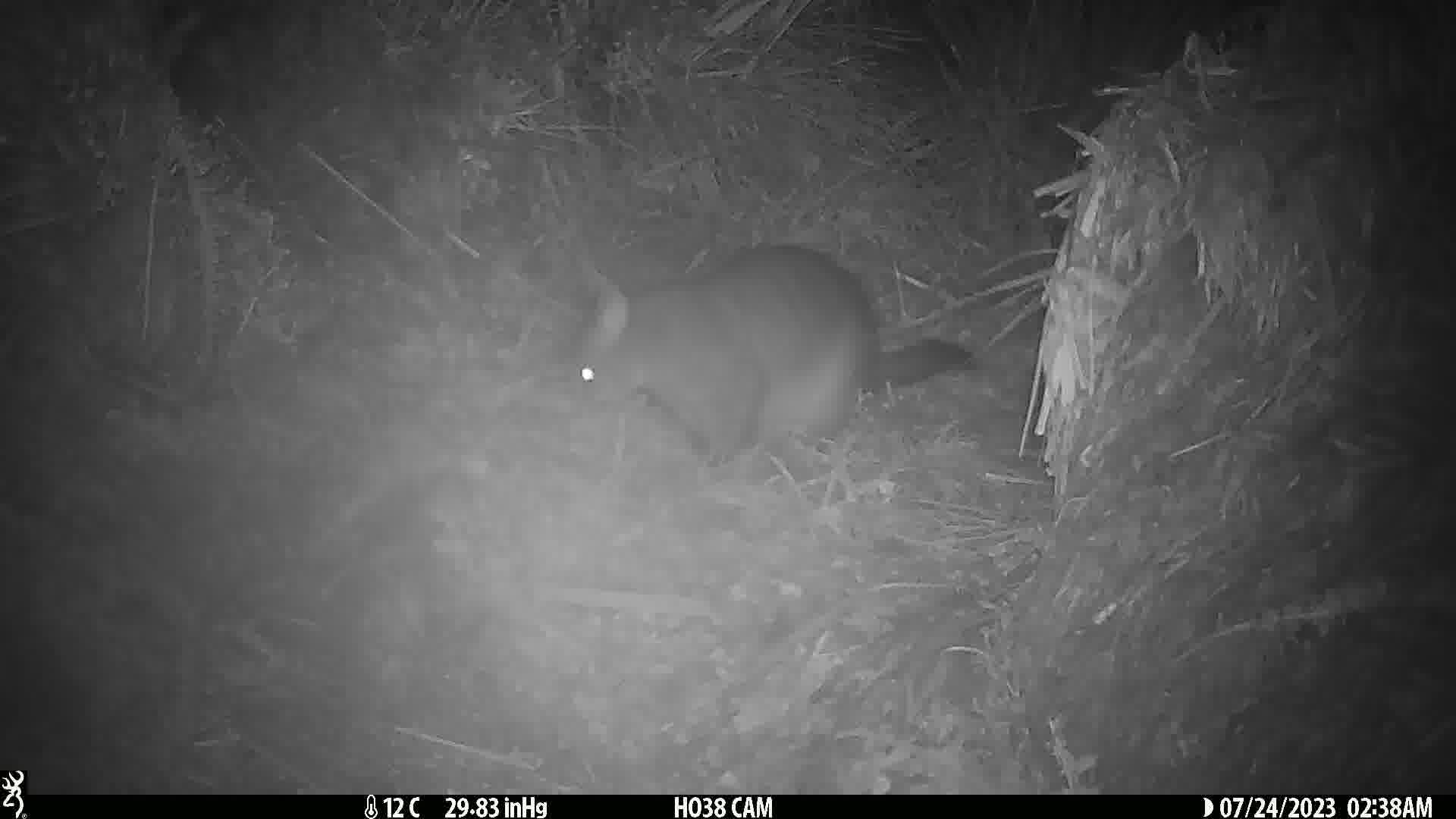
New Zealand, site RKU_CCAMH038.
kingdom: Animalia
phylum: Chordata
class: Mammalia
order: Diprotodontia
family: Phalangeridae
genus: Trichosurus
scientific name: Trichosurus vulpecula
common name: common brushtail possum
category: possum